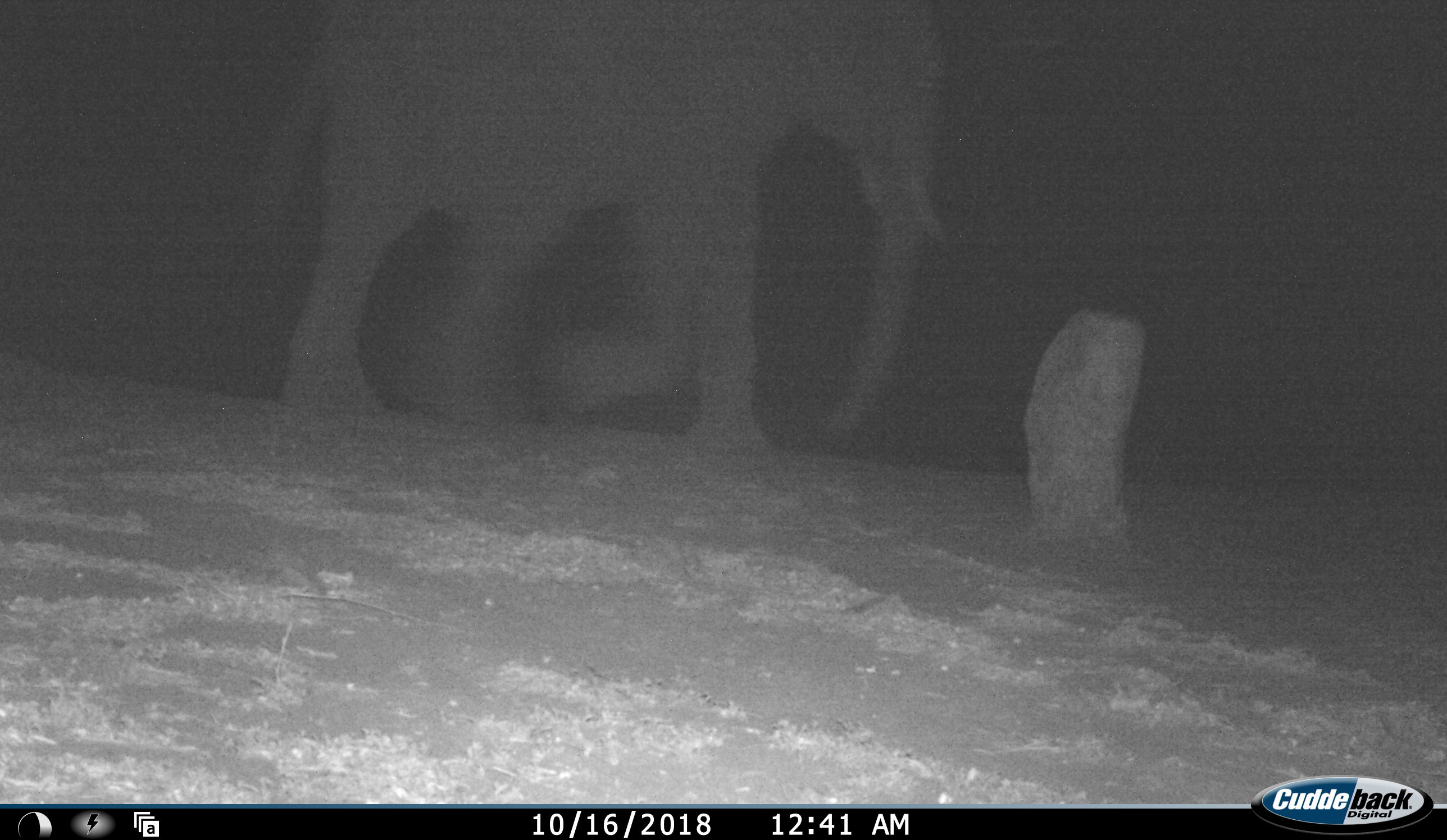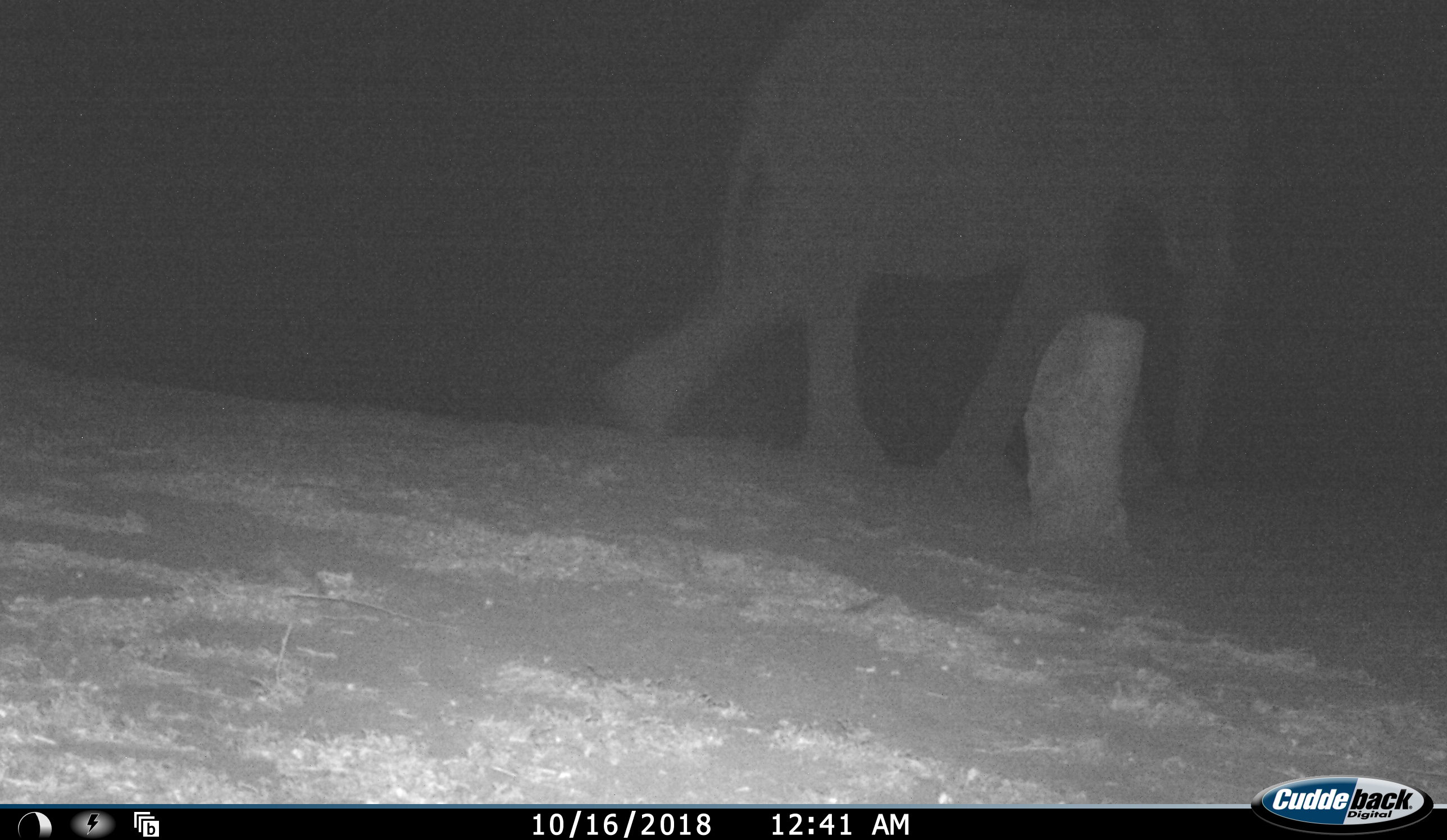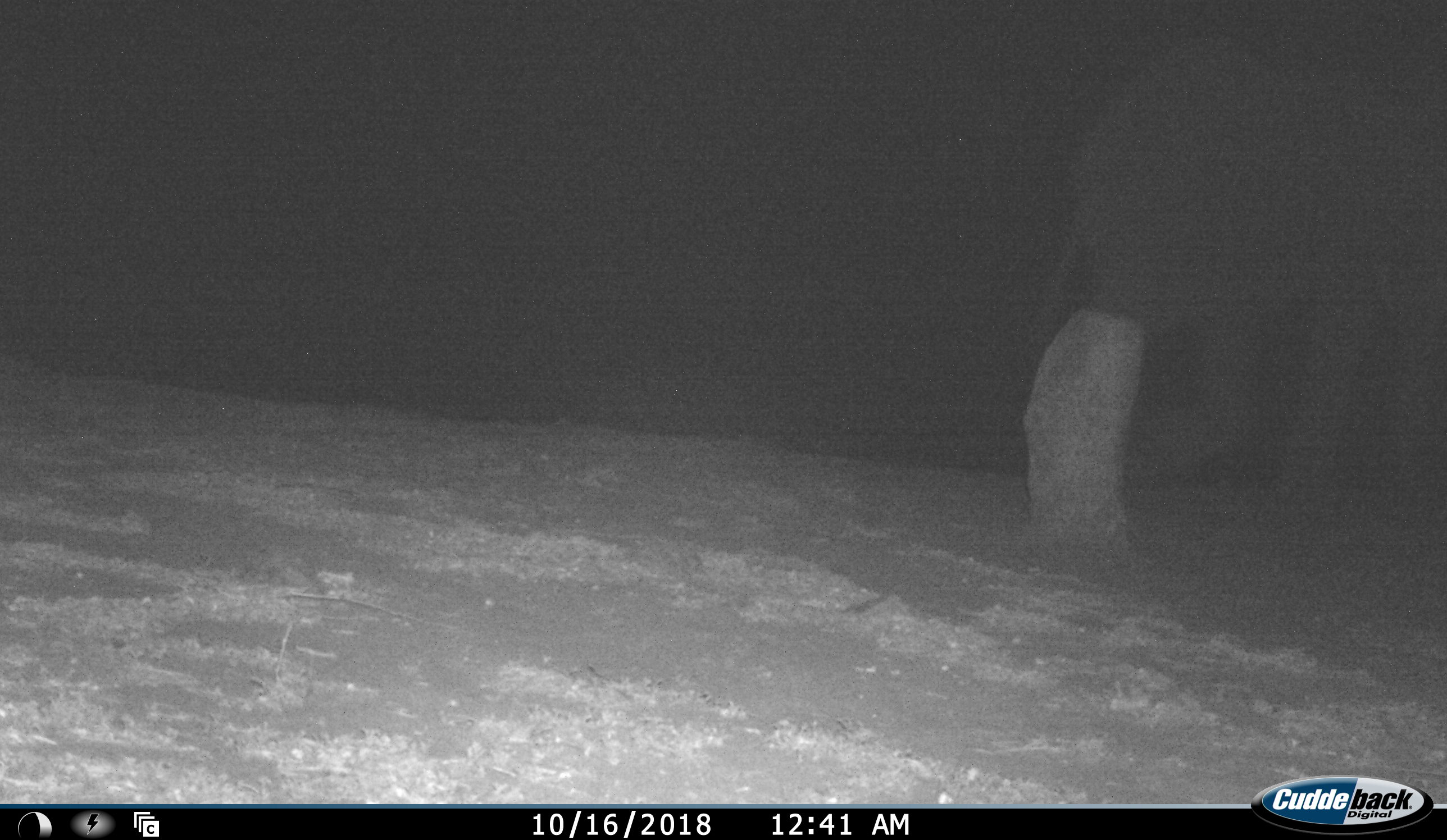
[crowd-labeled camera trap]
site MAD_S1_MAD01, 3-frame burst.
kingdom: Animalia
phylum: Chordata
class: Mammalia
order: Proboscidea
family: Elephantidae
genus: Loxodonta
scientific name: Loxodonta africana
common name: african bush elephant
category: elephant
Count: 1.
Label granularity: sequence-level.